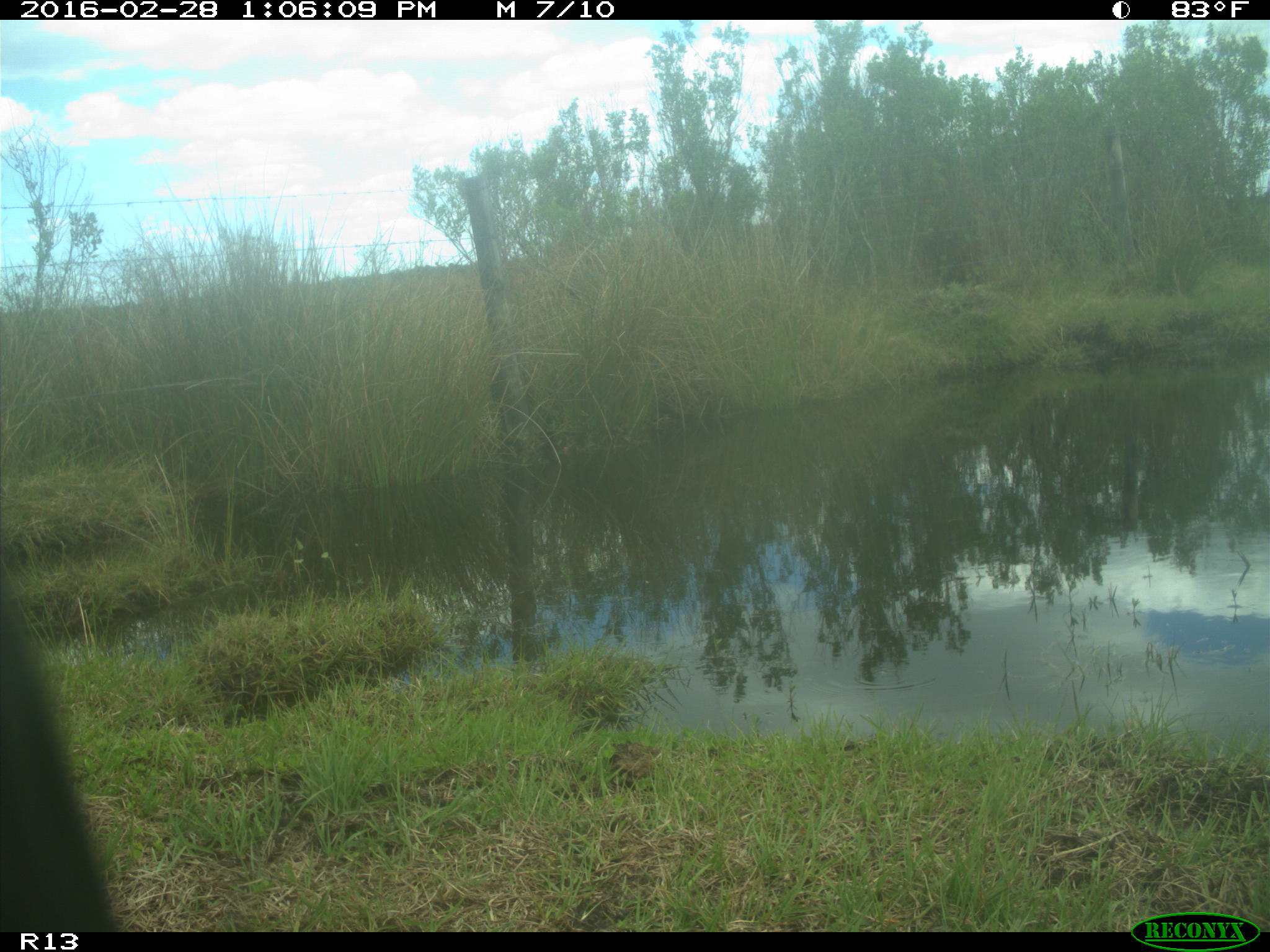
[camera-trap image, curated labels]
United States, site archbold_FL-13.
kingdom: Animalia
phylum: Chordata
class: Mammalia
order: Artiodactyla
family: Bovidae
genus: Bos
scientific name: Bos taurus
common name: domestic cow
Bos taurus (domestic cow).